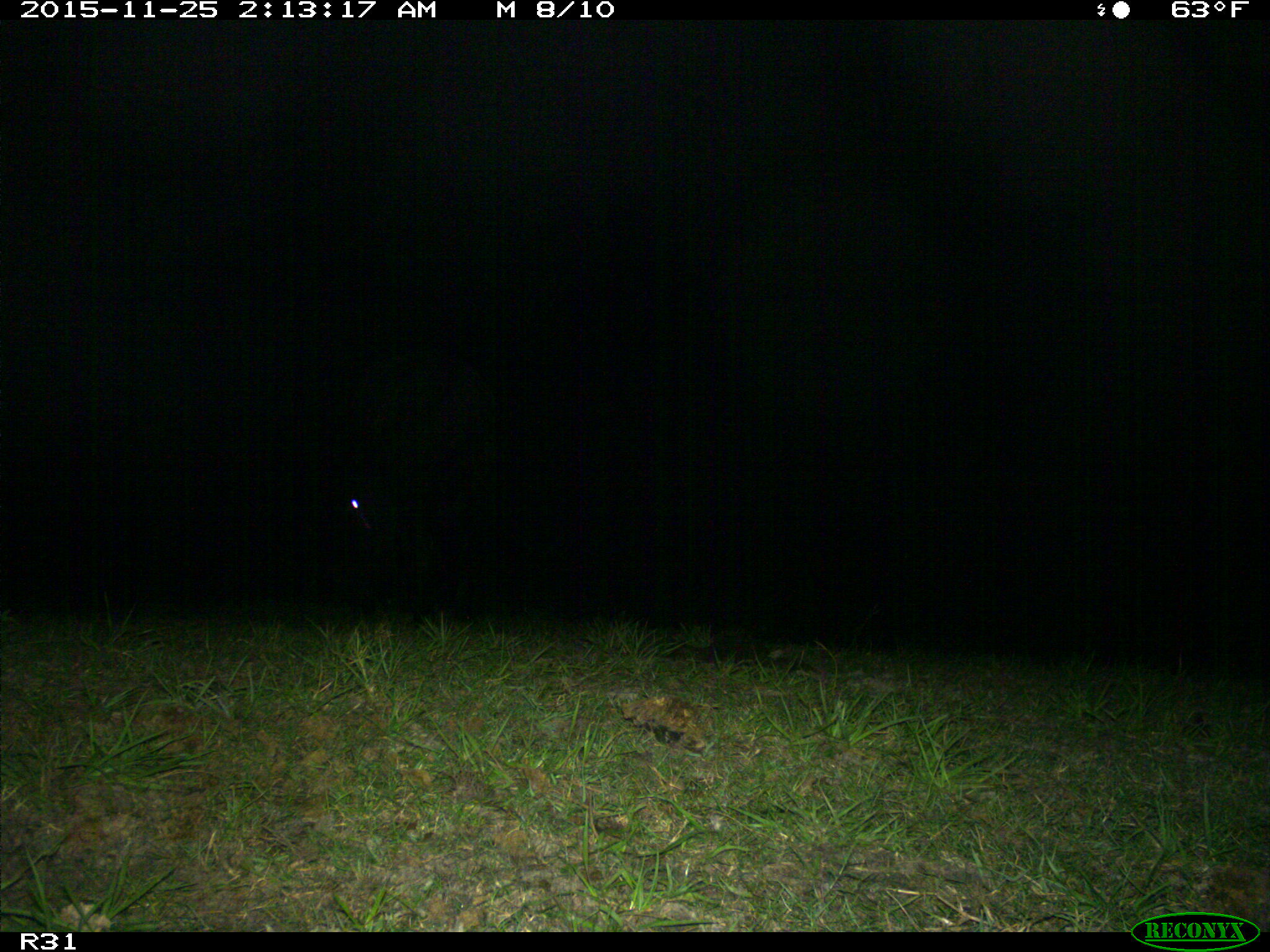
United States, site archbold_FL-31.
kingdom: Animalia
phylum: Chordata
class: Mammalia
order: Artiodactyla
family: Bovidae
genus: Bos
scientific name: Bos taurus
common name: domestic cow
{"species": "Bos taurus (domestic cow)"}